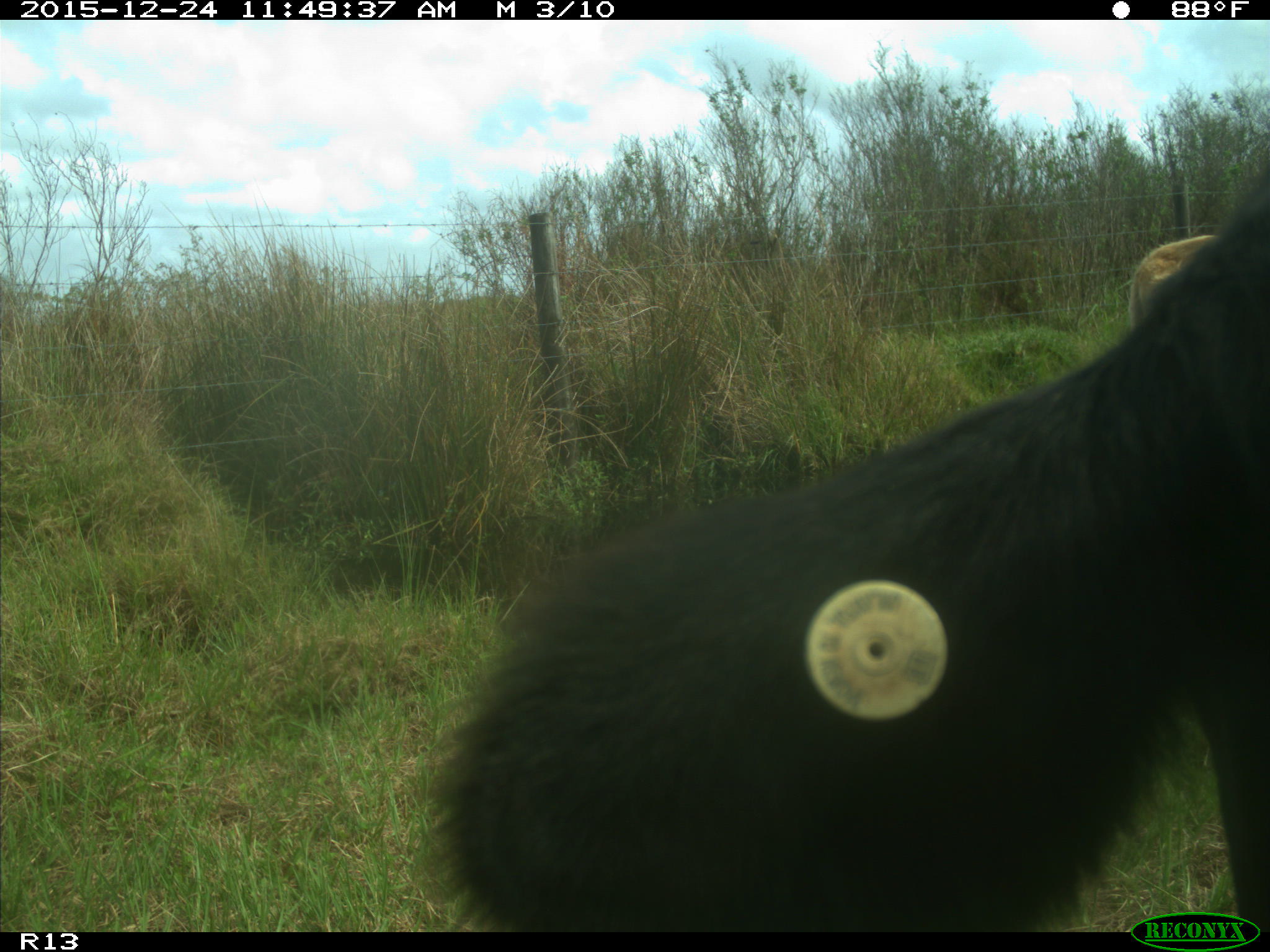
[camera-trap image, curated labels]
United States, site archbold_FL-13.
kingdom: Animalia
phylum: Chordata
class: Mammalia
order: Artiodactyla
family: Bovidae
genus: Bos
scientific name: Bos taurus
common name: domestic cow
Bos taurus (domestic cow).